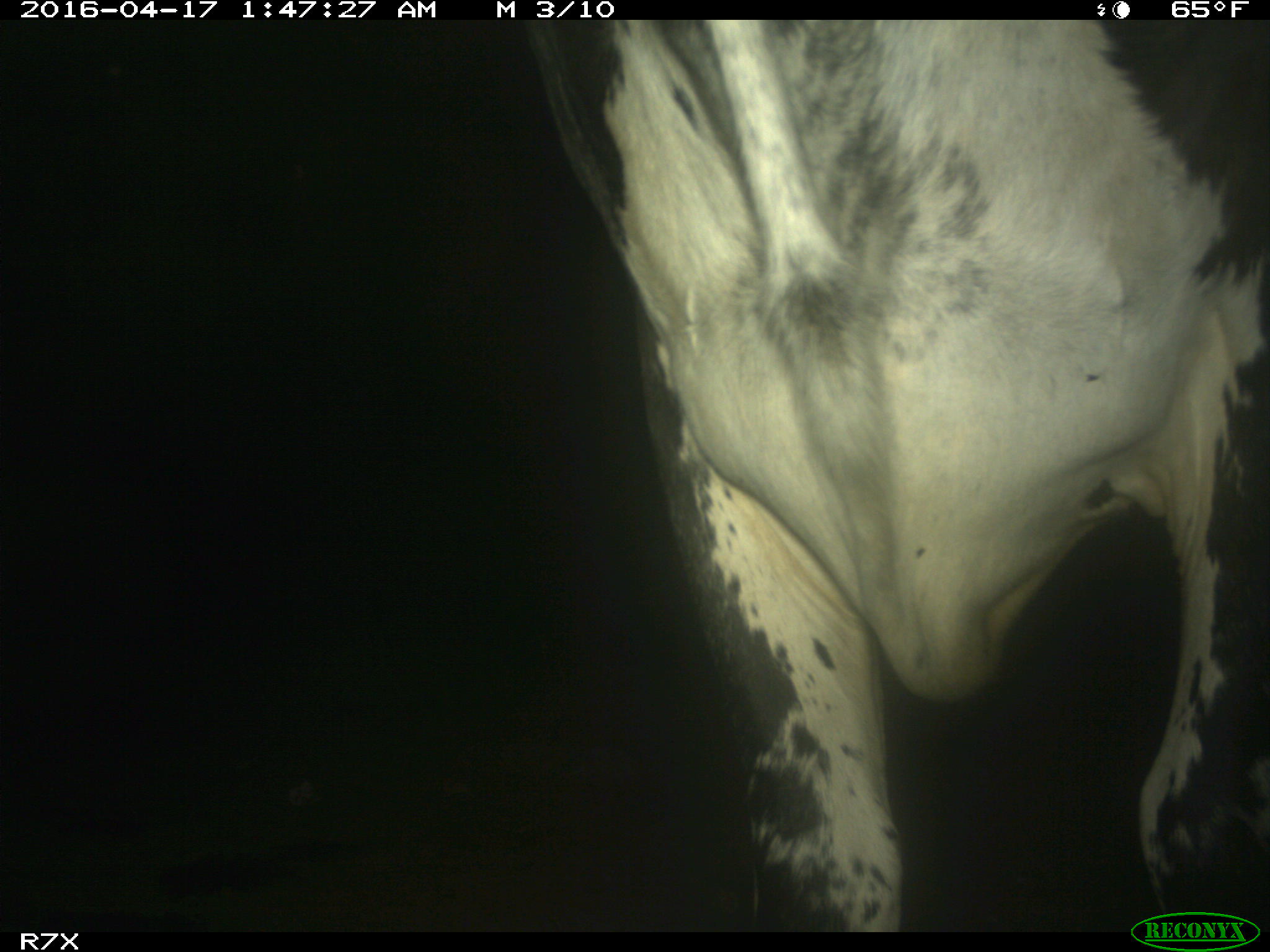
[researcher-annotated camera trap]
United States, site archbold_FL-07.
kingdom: Animalia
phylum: Chordata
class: Mammalia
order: Artiodactyla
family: Bovidae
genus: Bos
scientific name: Bos taurus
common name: domestic cow